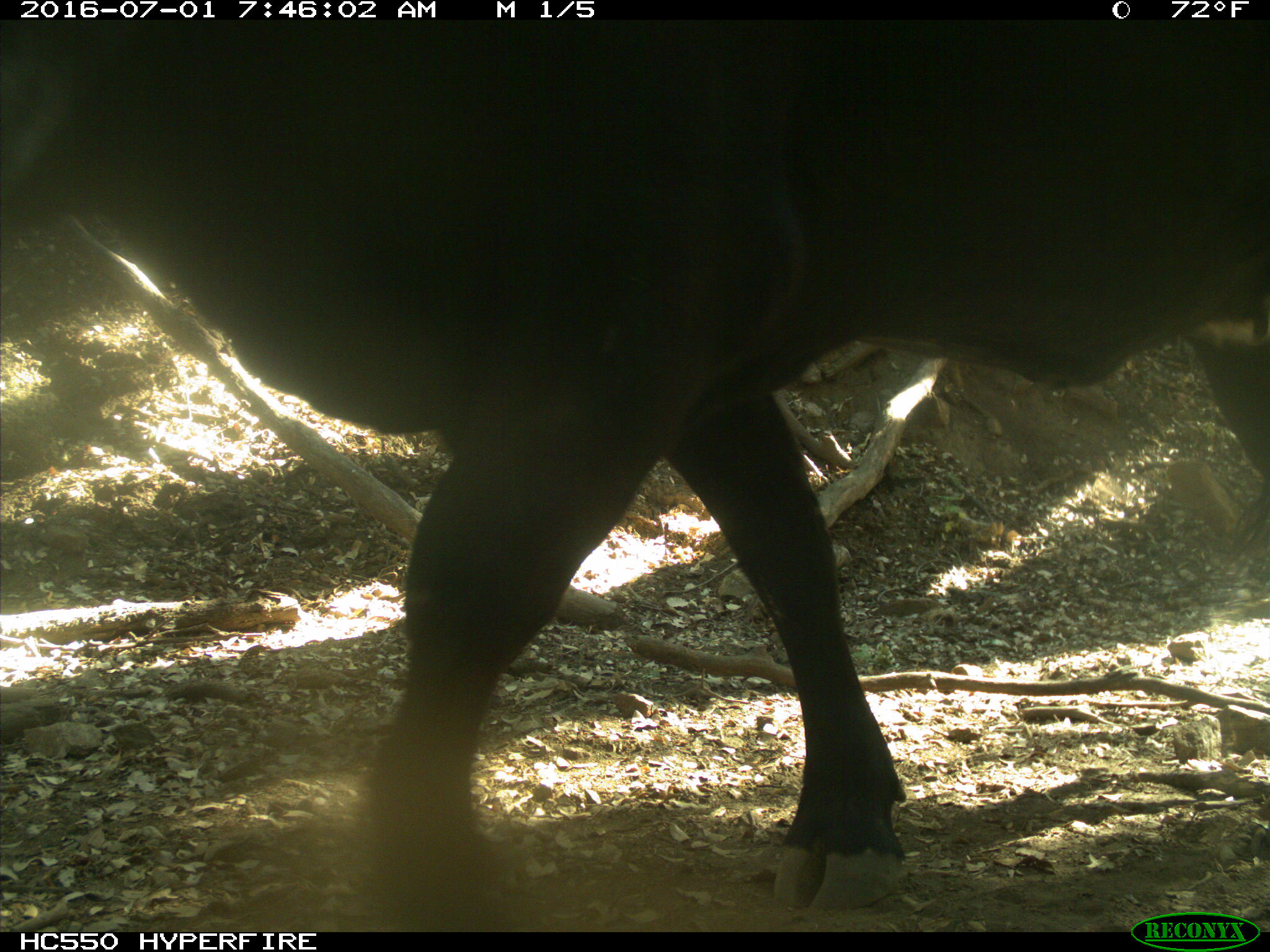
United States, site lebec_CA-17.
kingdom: Animalia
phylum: Chordata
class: Mammalia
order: Artiodactyla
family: Bovidae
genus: Bos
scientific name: Bos taurus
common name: domestic cow